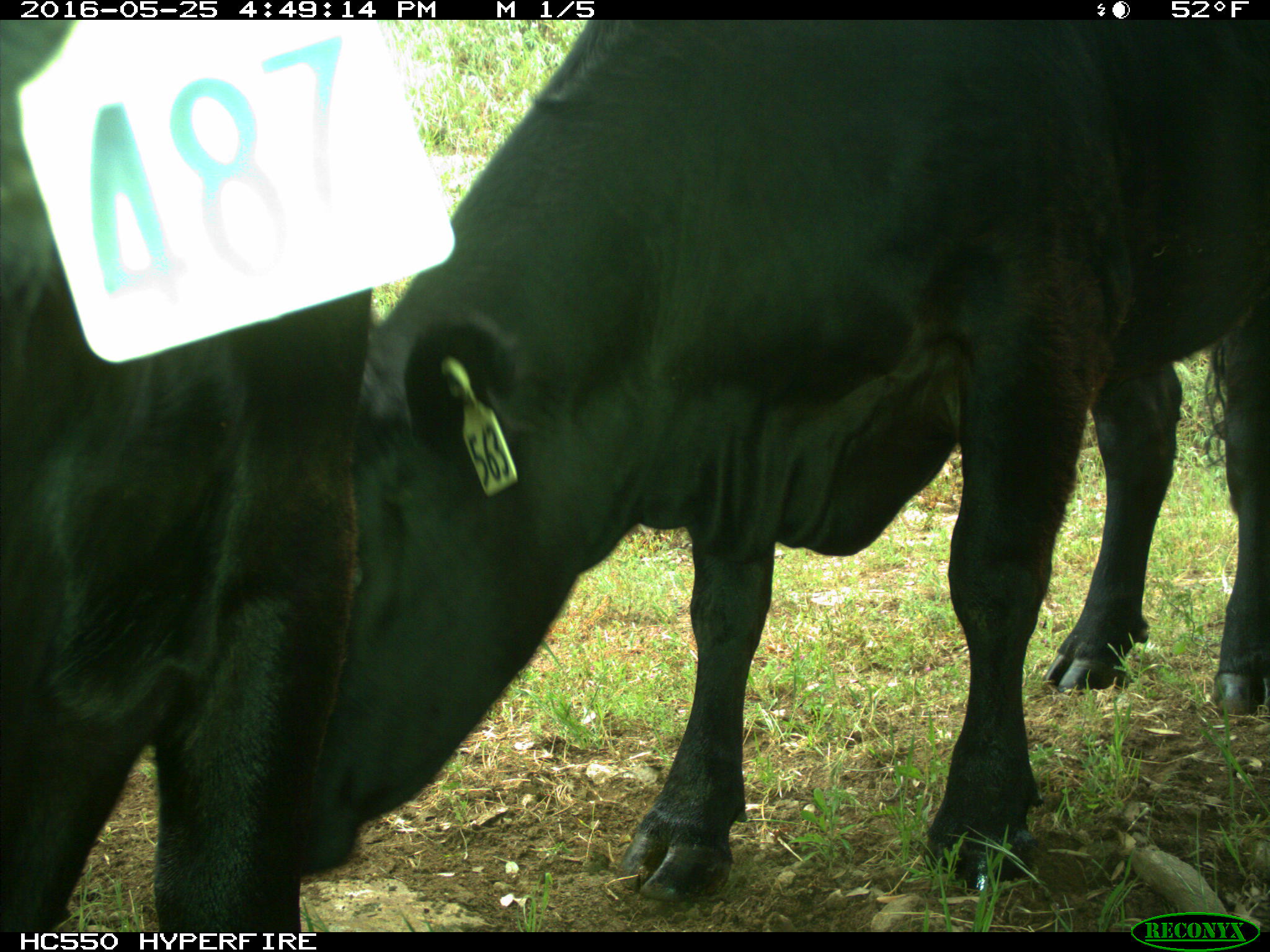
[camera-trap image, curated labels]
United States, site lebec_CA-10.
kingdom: Animalia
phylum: Chordata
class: Mammalia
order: Artiodactyla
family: Bovidae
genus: Bos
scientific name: Bos taurus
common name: domestic cow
Bos taurus (domestic cow).